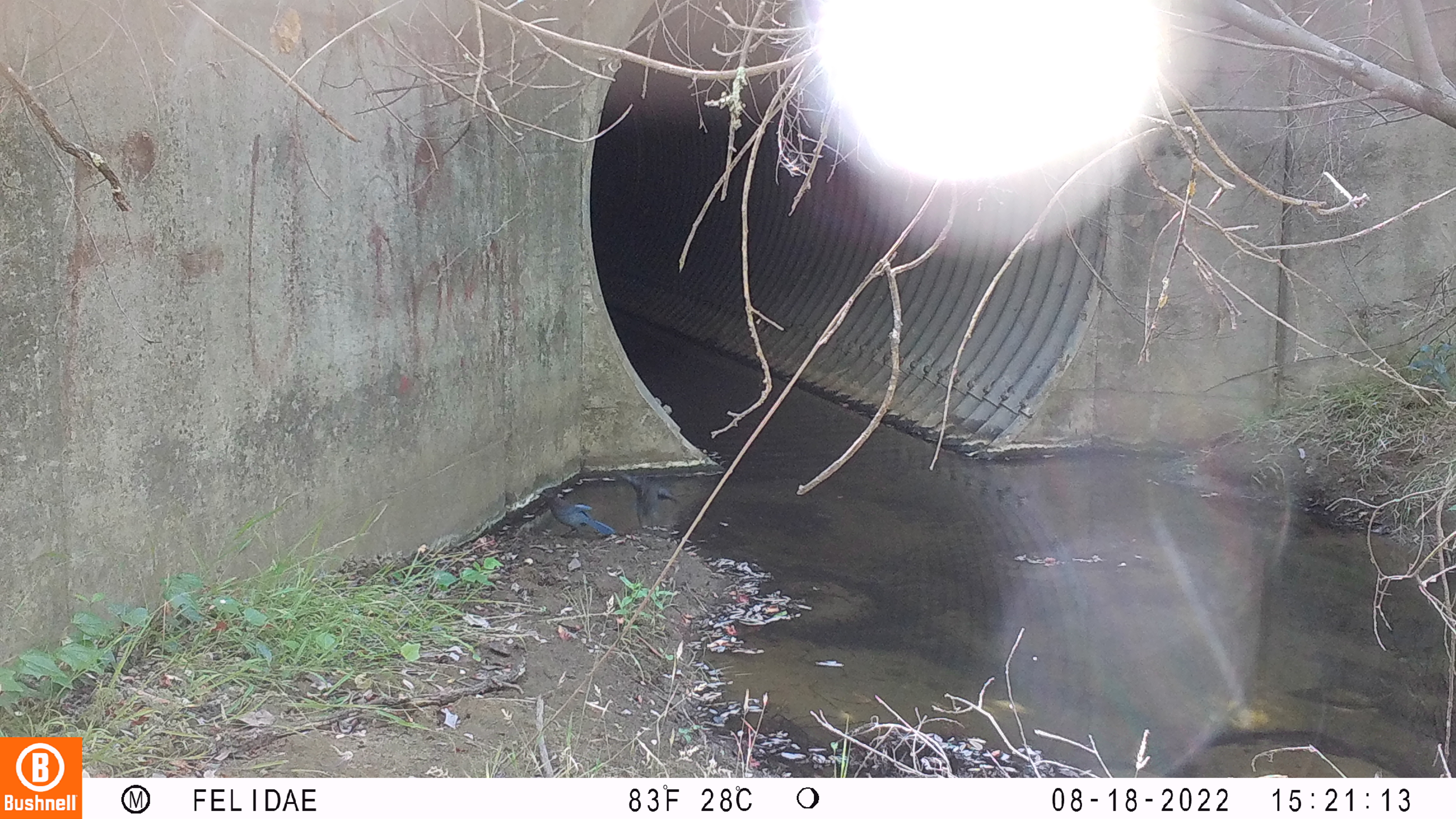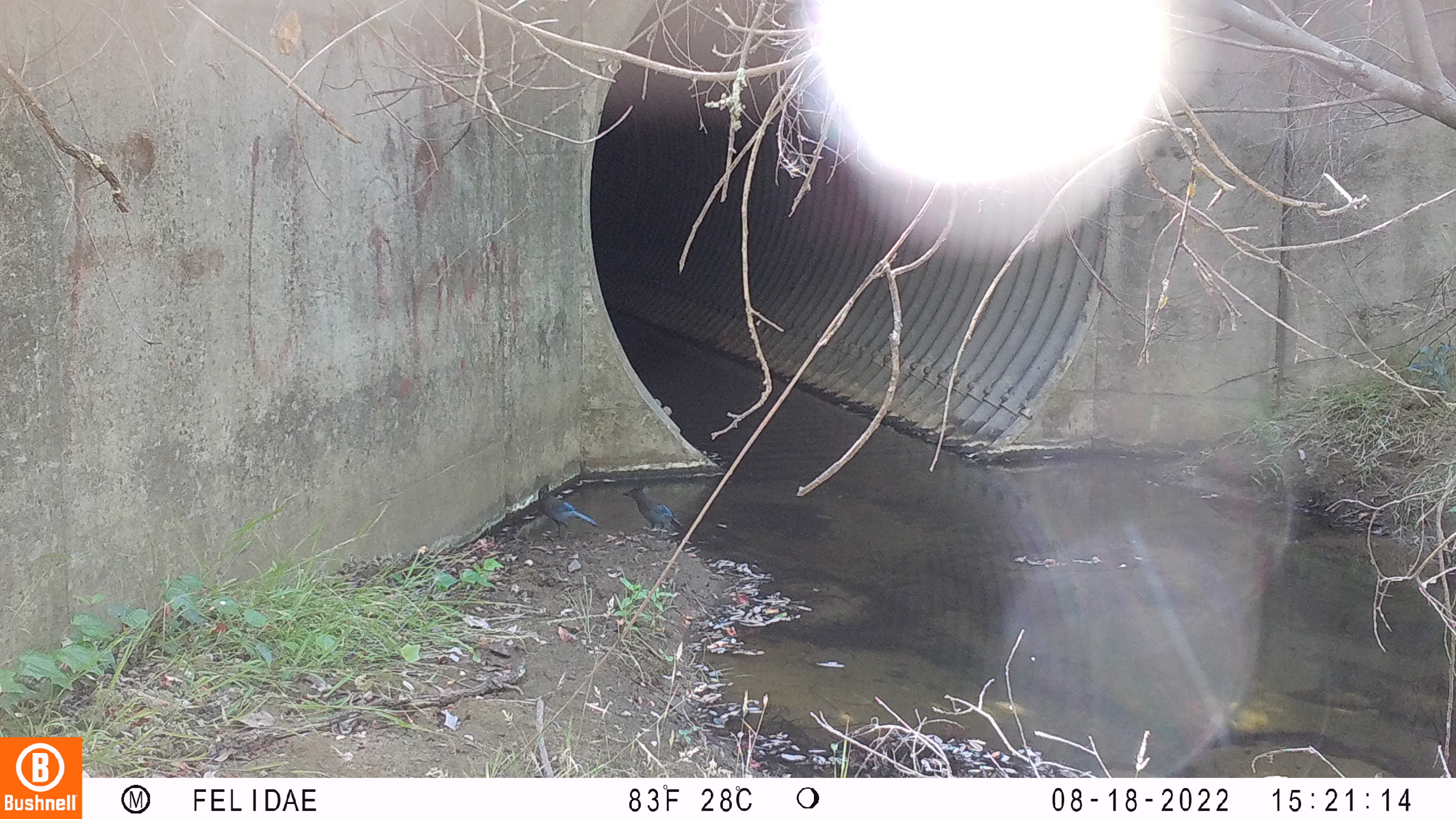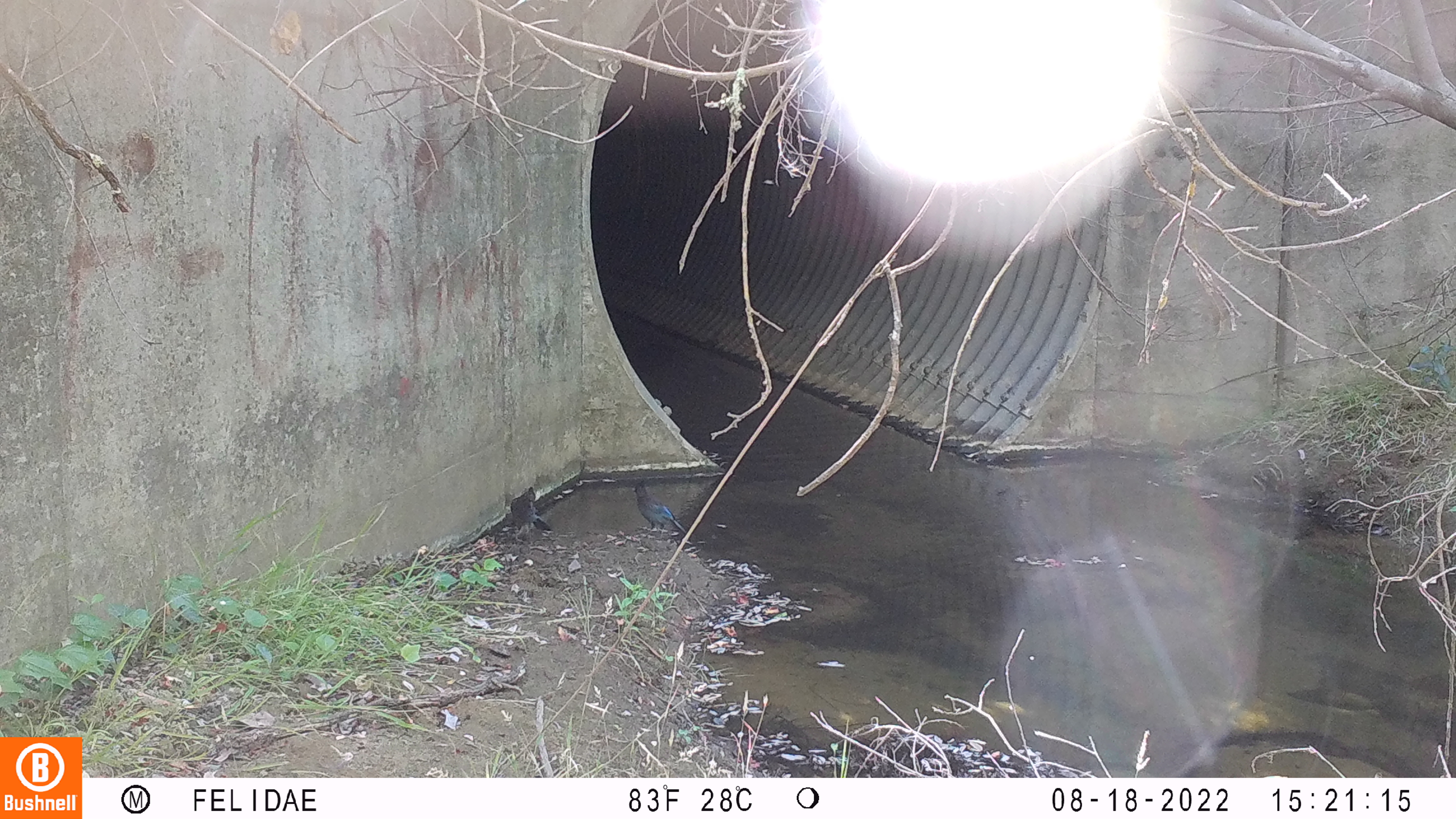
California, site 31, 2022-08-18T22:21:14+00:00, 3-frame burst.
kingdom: Animalia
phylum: Chordata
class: Aves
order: Passeriformes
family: Corvidae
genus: Cyanocitta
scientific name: Cyanocitta stelleri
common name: steller's jay